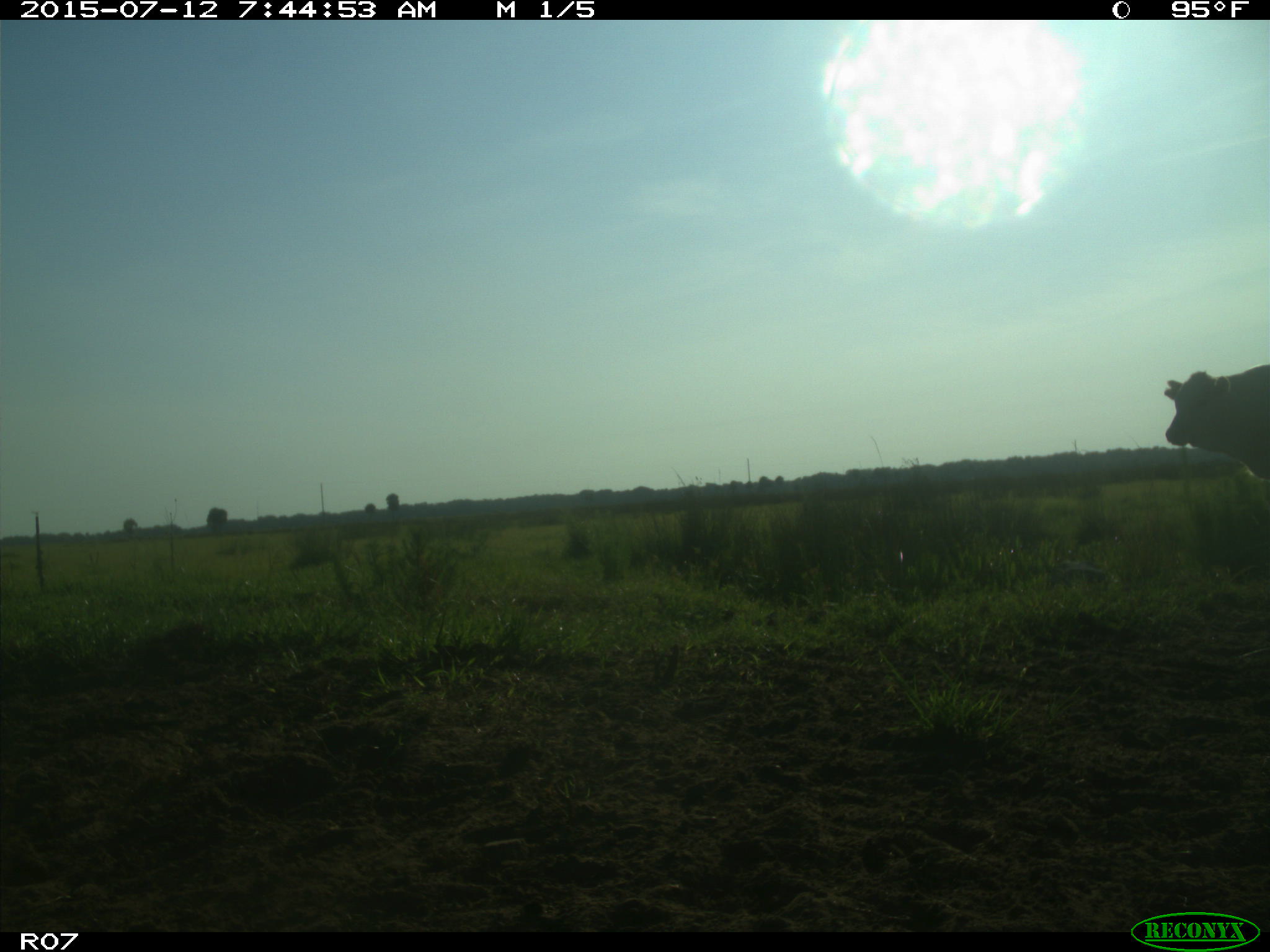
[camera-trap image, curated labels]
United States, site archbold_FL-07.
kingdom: Animalia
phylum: Chordata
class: Mammalia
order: Artiodactyla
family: Bovidae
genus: Bos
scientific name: Bos taurus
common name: domestic cow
Bos taurus (domestic cow).